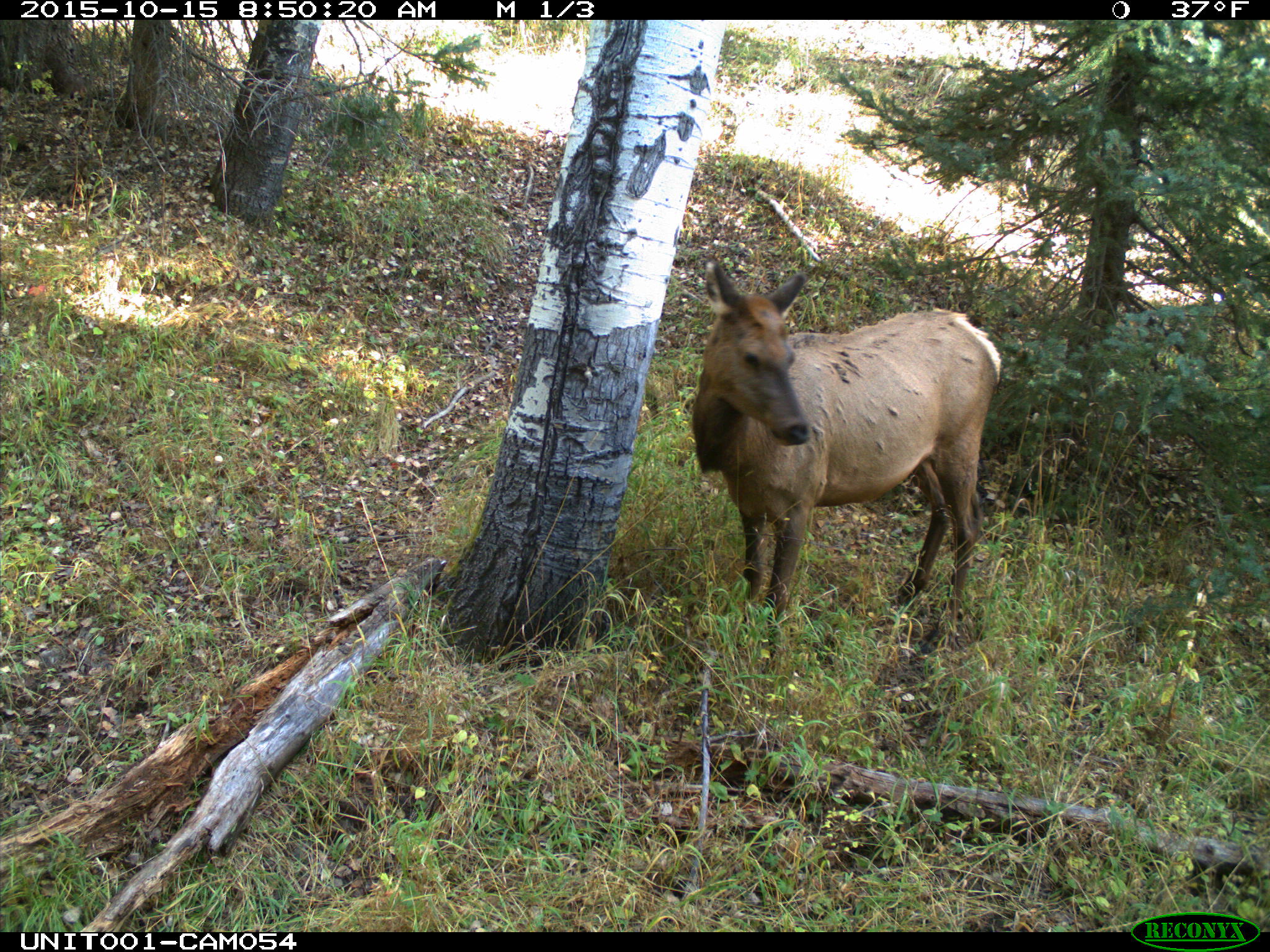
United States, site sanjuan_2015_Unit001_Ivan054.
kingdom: Animalia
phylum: Chordata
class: Mammalia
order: Artiodactyla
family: Cervidae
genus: Cervus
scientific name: Cervus elaphus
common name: red deer